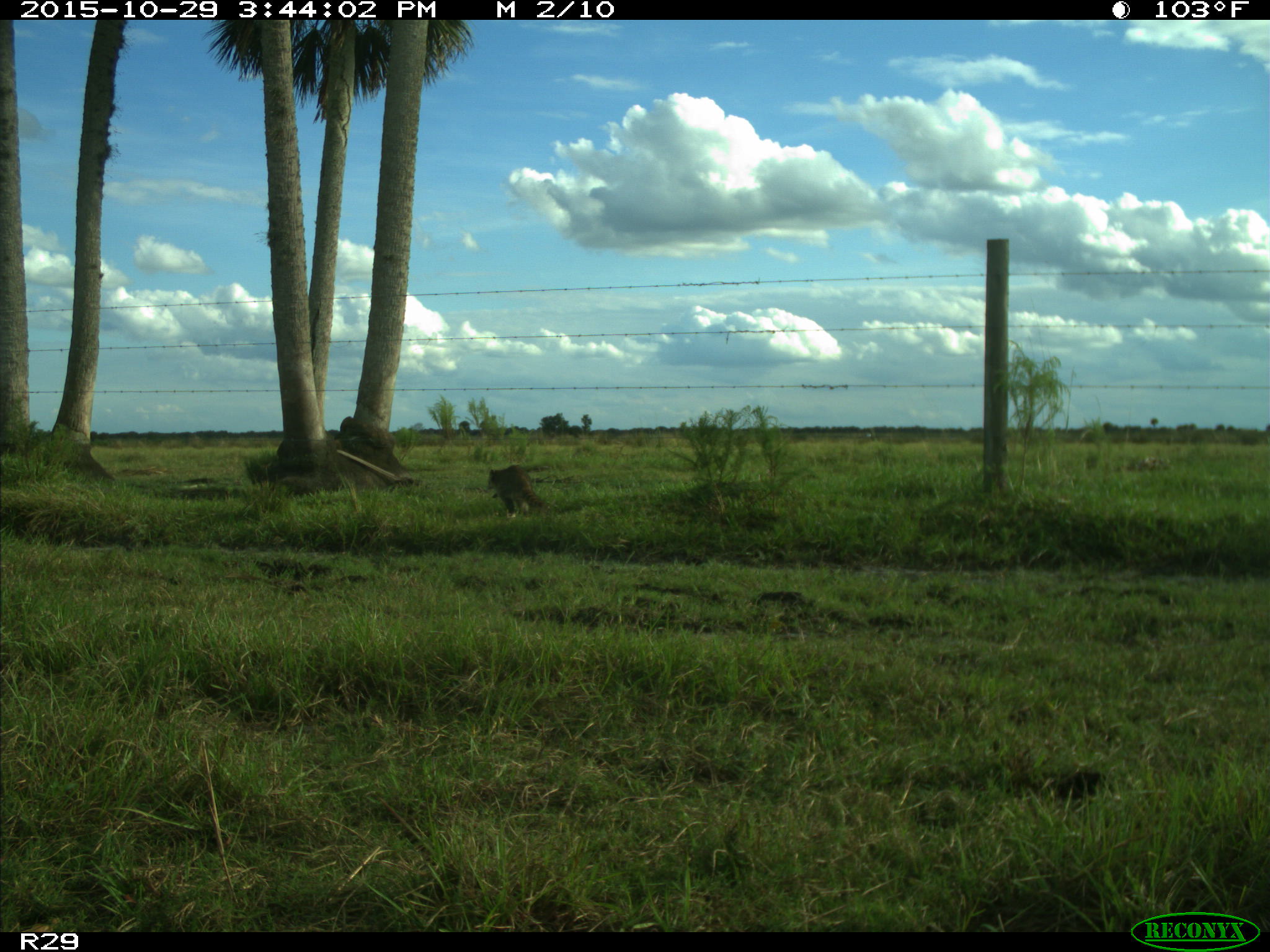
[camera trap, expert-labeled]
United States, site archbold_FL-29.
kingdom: Animalia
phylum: Chordata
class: Mammalia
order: Carnivora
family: Procyonidae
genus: Procyon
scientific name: Procyon lotor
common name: common raccoon